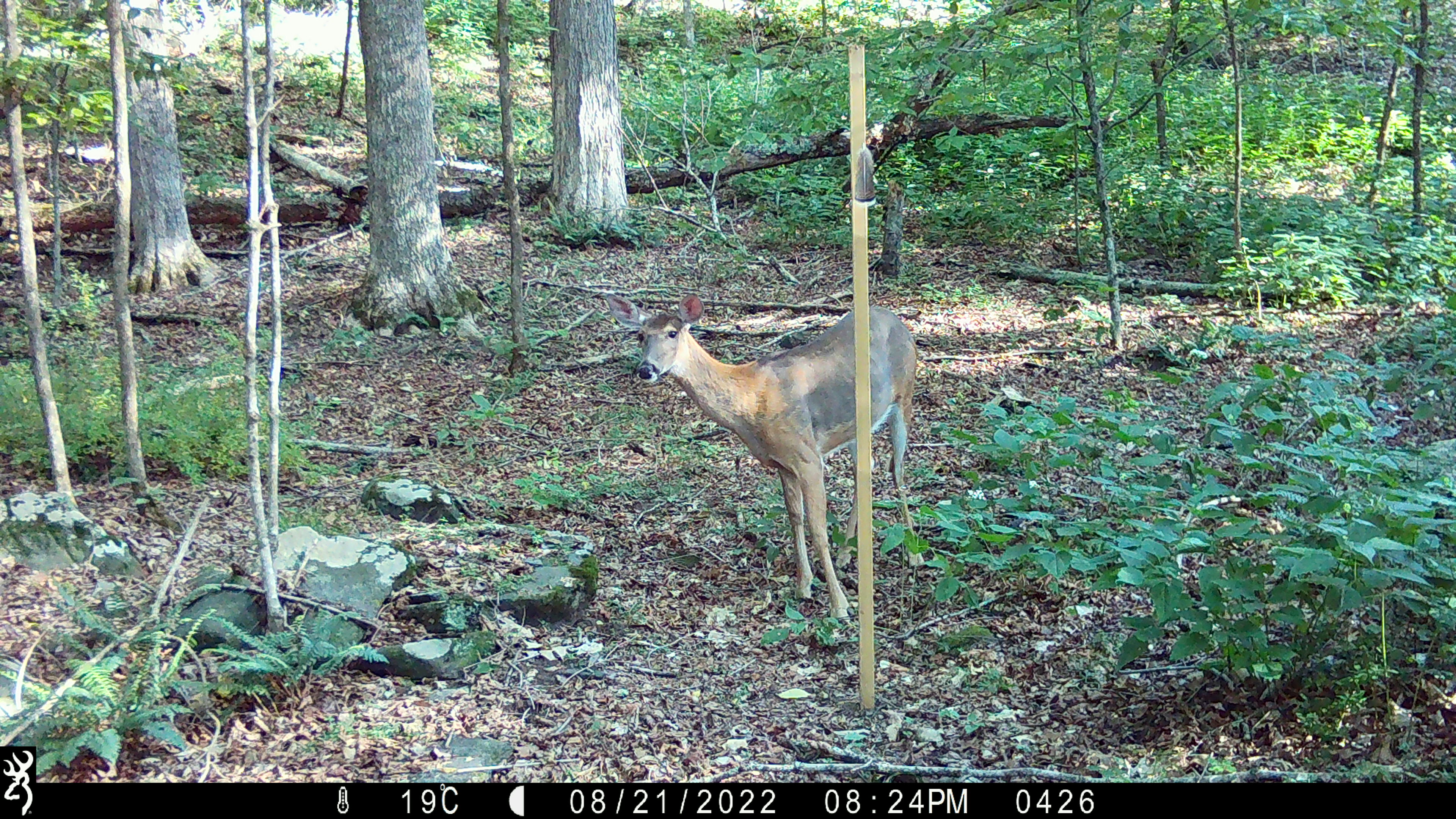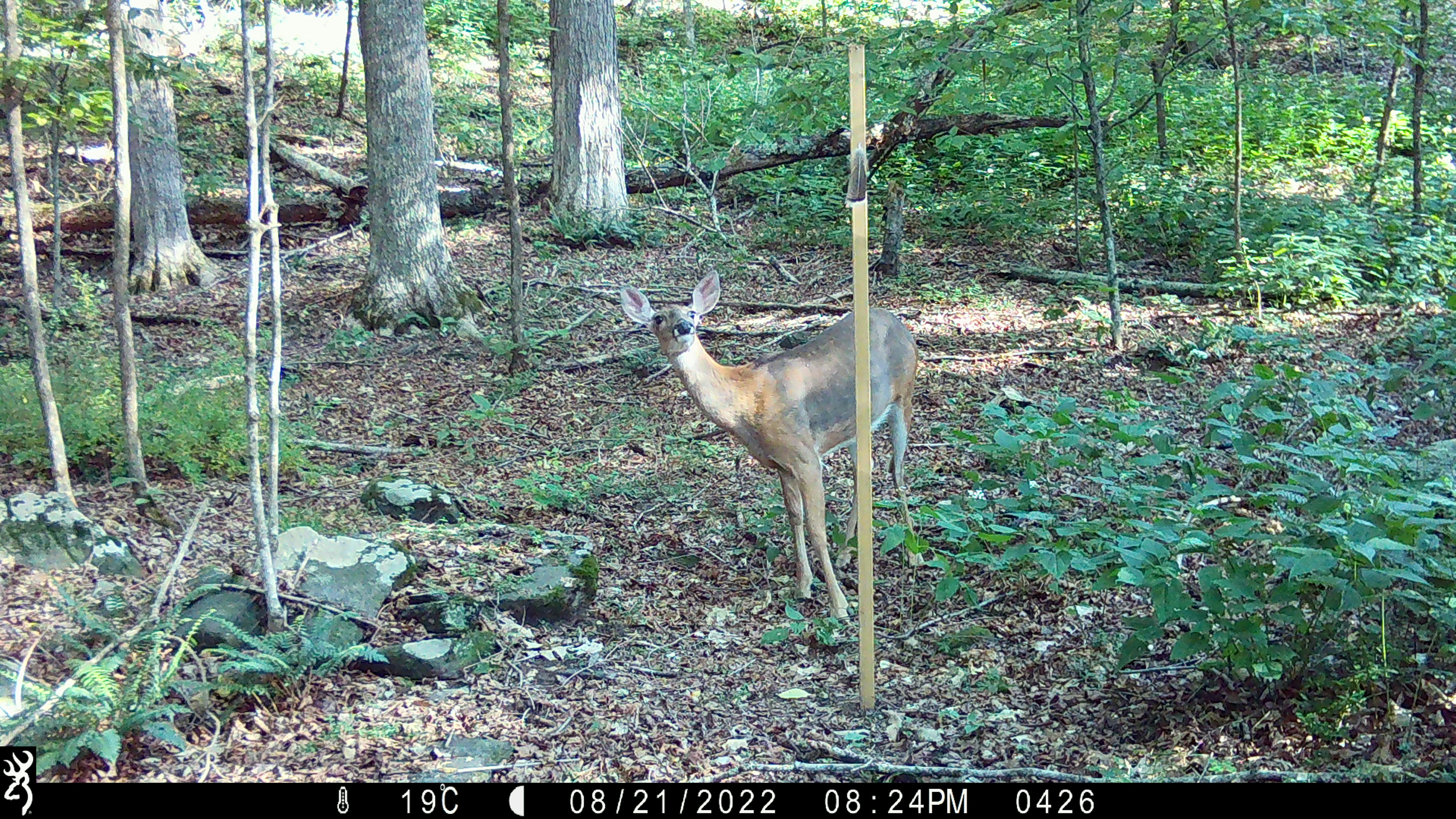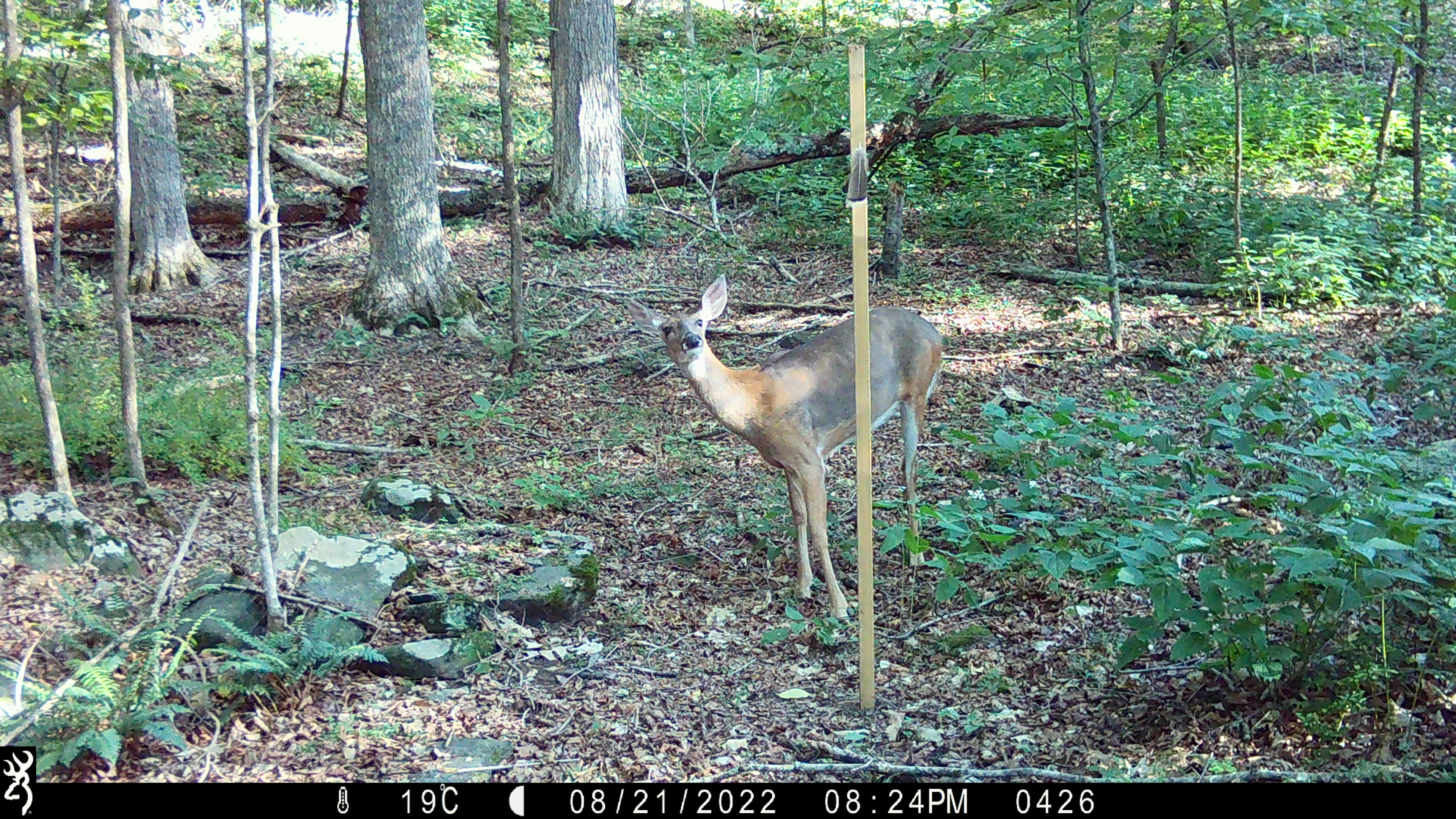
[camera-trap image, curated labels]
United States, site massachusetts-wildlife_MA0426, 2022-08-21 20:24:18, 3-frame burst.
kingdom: Animalia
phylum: Chordata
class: Mammalia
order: Artiodactyla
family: Cervidae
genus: Odocoileus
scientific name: Odocoileus virginianus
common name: white-tailed deer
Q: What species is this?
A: White-tailed deer (Odocoileus virginianus).